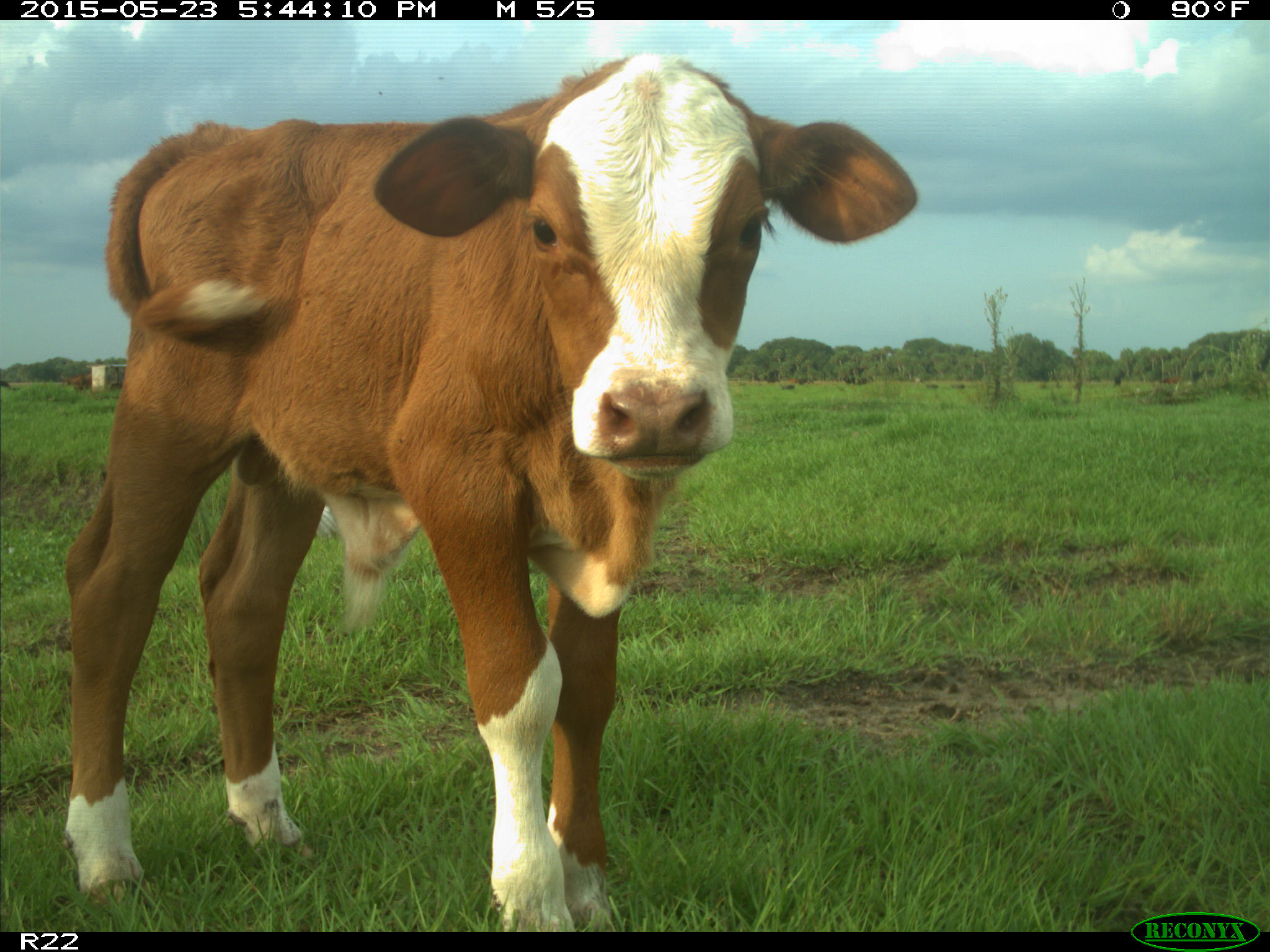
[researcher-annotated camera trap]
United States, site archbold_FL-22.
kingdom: Animalia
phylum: Chordata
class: Mammalia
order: Artiodactyla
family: Bovidae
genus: Bos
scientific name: Bos taurus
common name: domestic cow